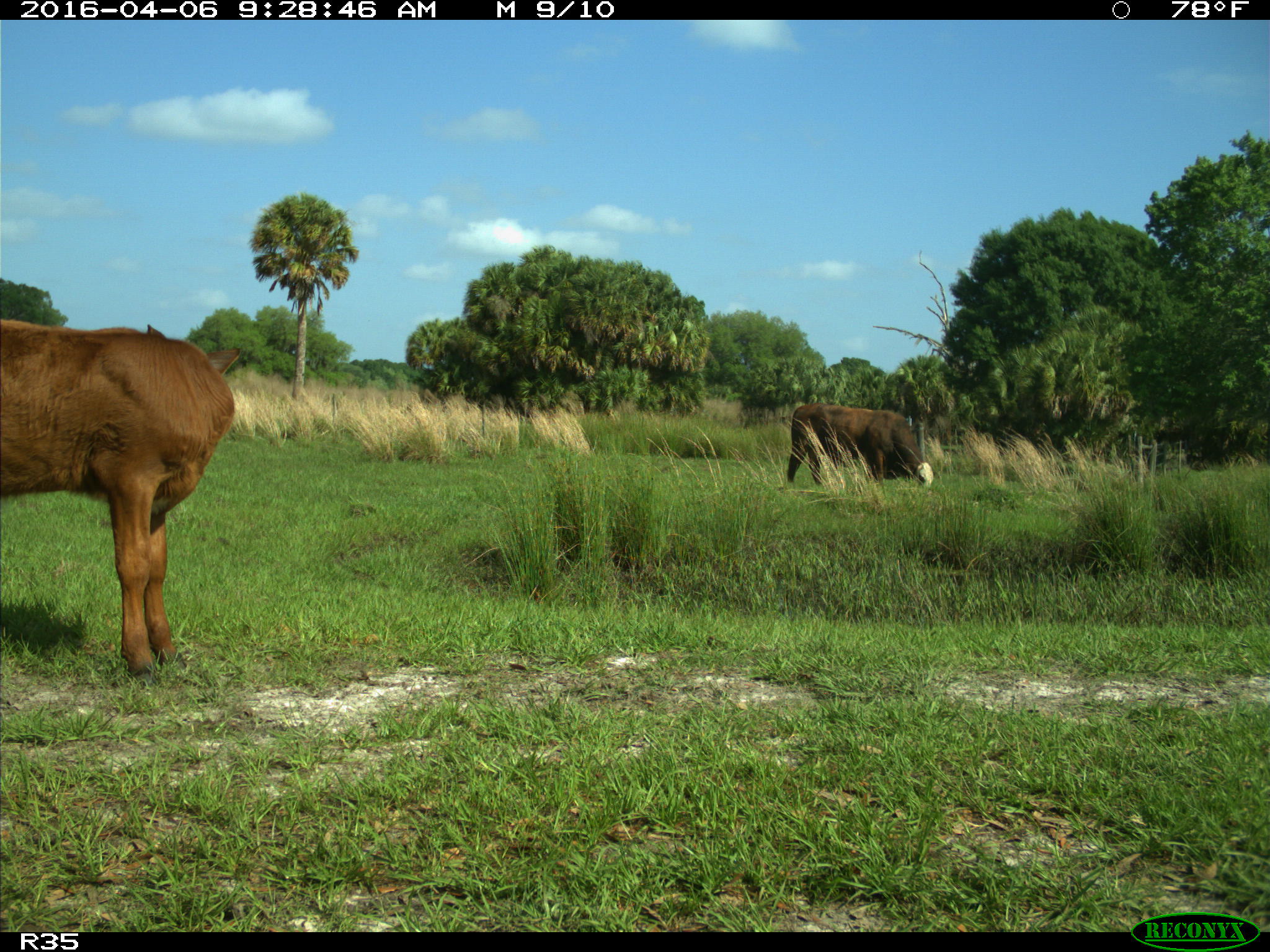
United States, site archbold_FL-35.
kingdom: Animalia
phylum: Chordata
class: Mammalia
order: Artiodactyla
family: Bovidae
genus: Bos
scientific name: Bos taurus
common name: domestic cow